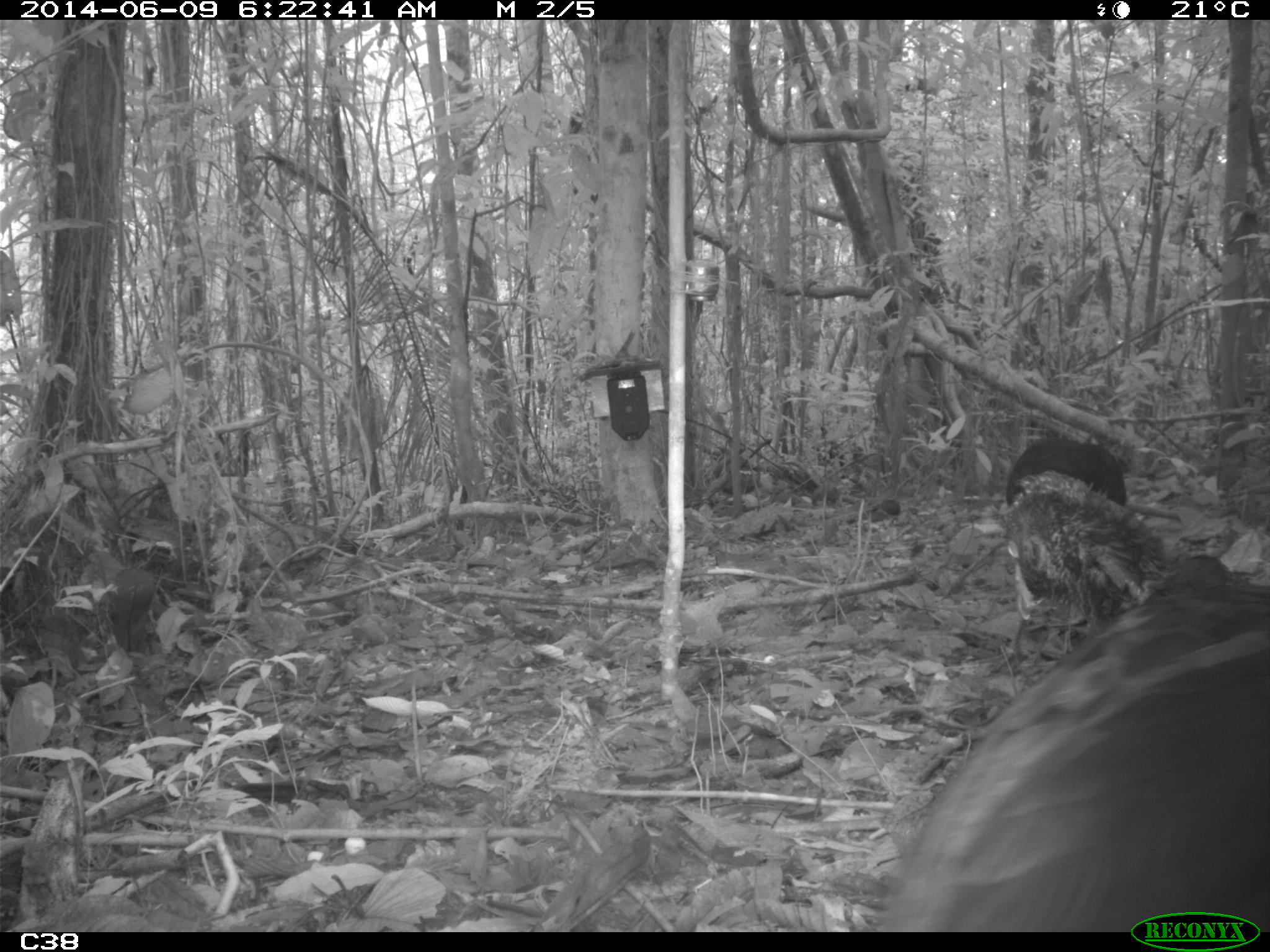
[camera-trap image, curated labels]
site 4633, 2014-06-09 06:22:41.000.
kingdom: Animalia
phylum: Chordata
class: Aves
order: Galliformes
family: Cracidae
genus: Crax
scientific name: Crax alector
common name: black curassow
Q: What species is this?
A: Crax alector (black curassow).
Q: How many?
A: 2.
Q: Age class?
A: Adult.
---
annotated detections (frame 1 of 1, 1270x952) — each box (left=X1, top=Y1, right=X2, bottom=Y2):
crax alector: (left=894, top=549, right=1267, bottom=929); (left=1002, top=431, right=1157, bottom=657)